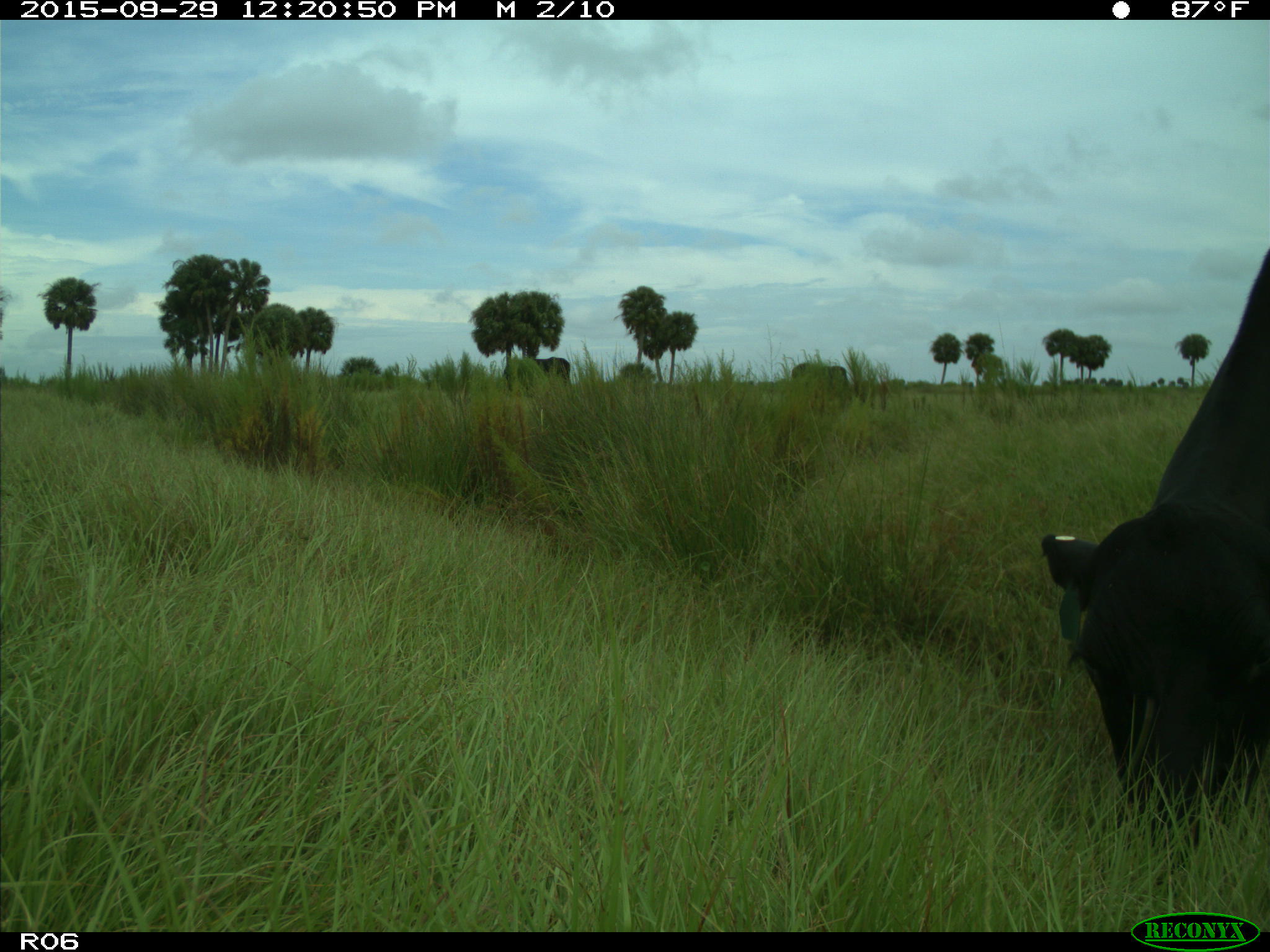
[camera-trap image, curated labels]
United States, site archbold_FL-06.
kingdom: Animalia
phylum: Chordata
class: Mammalia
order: Artiodactyla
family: Bovidae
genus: Bos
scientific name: Bos taurus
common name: domestic cow